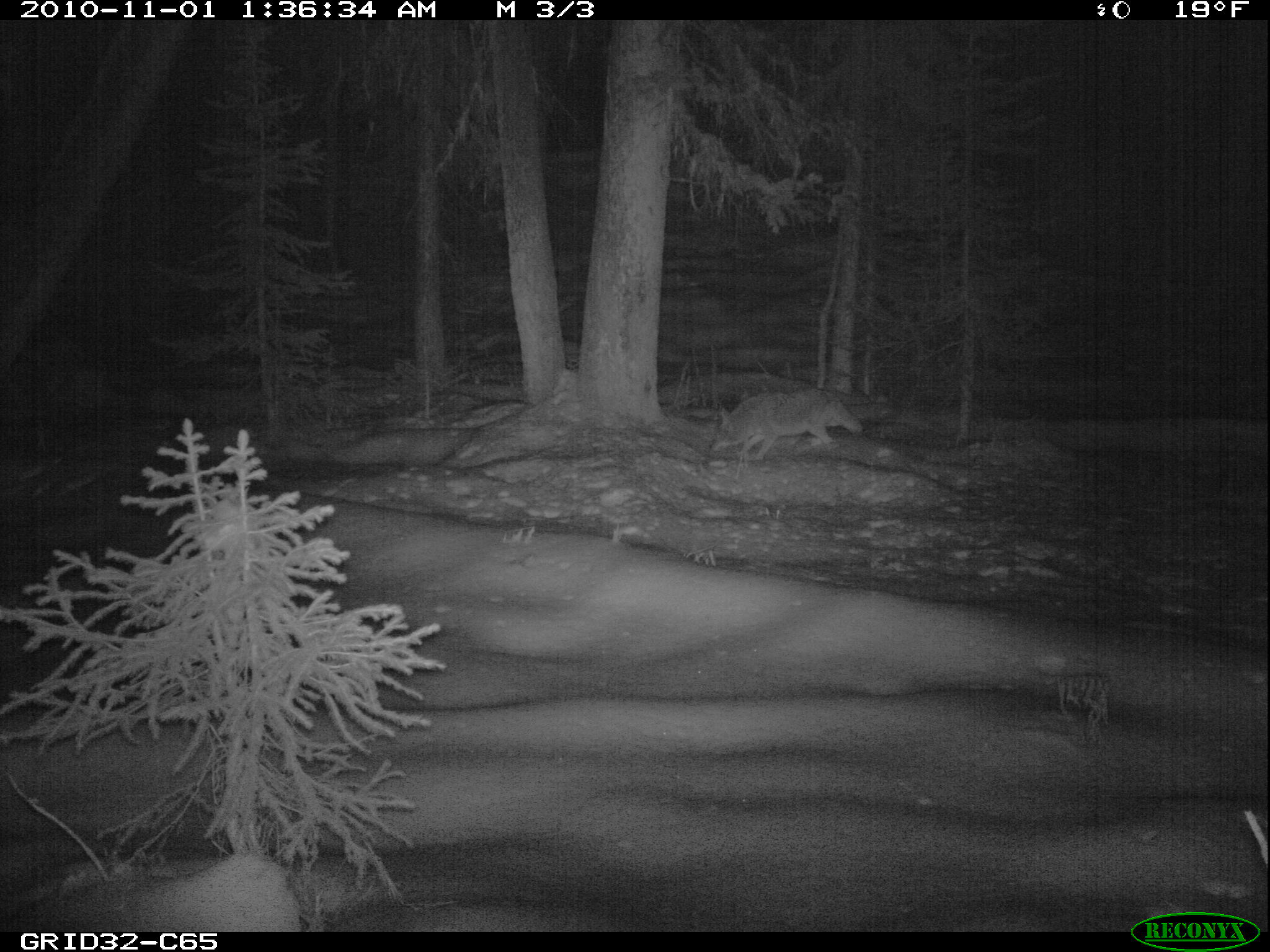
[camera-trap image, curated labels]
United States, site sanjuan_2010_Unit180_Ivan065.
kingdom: Animalia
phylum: Chordata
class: Mammalia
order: Carnivora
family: Canidae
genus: Canis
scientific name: Canis latrans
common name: coyote